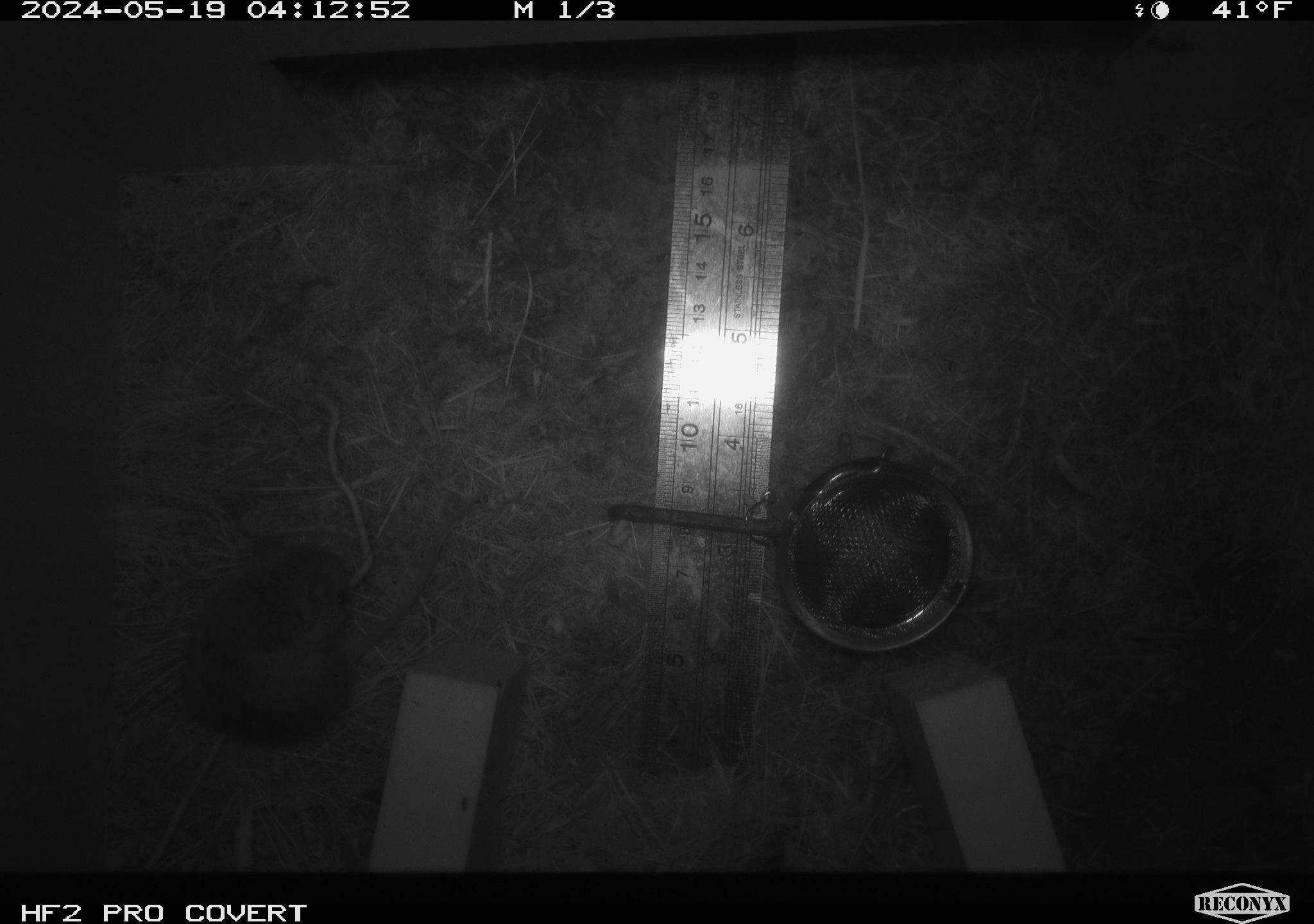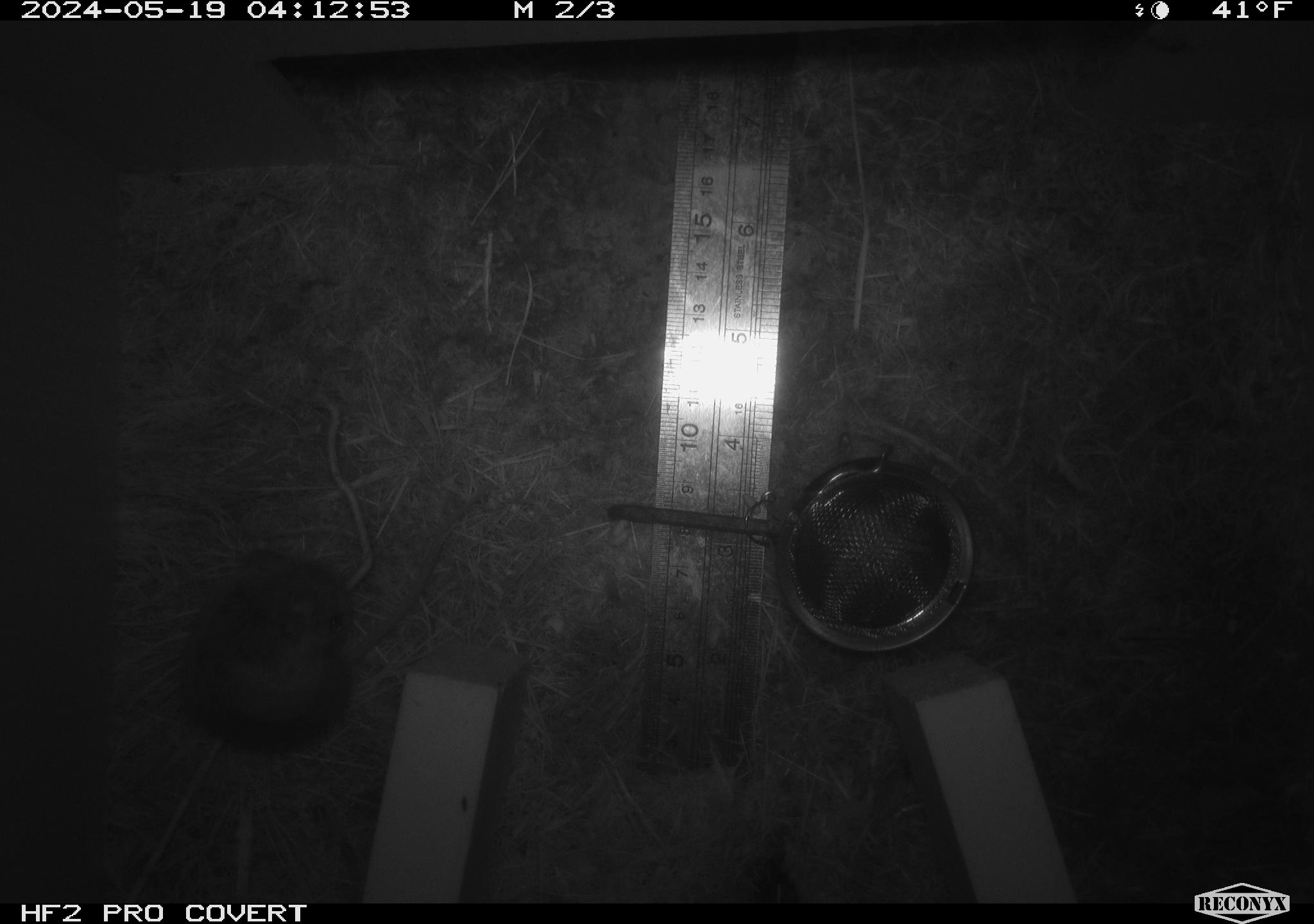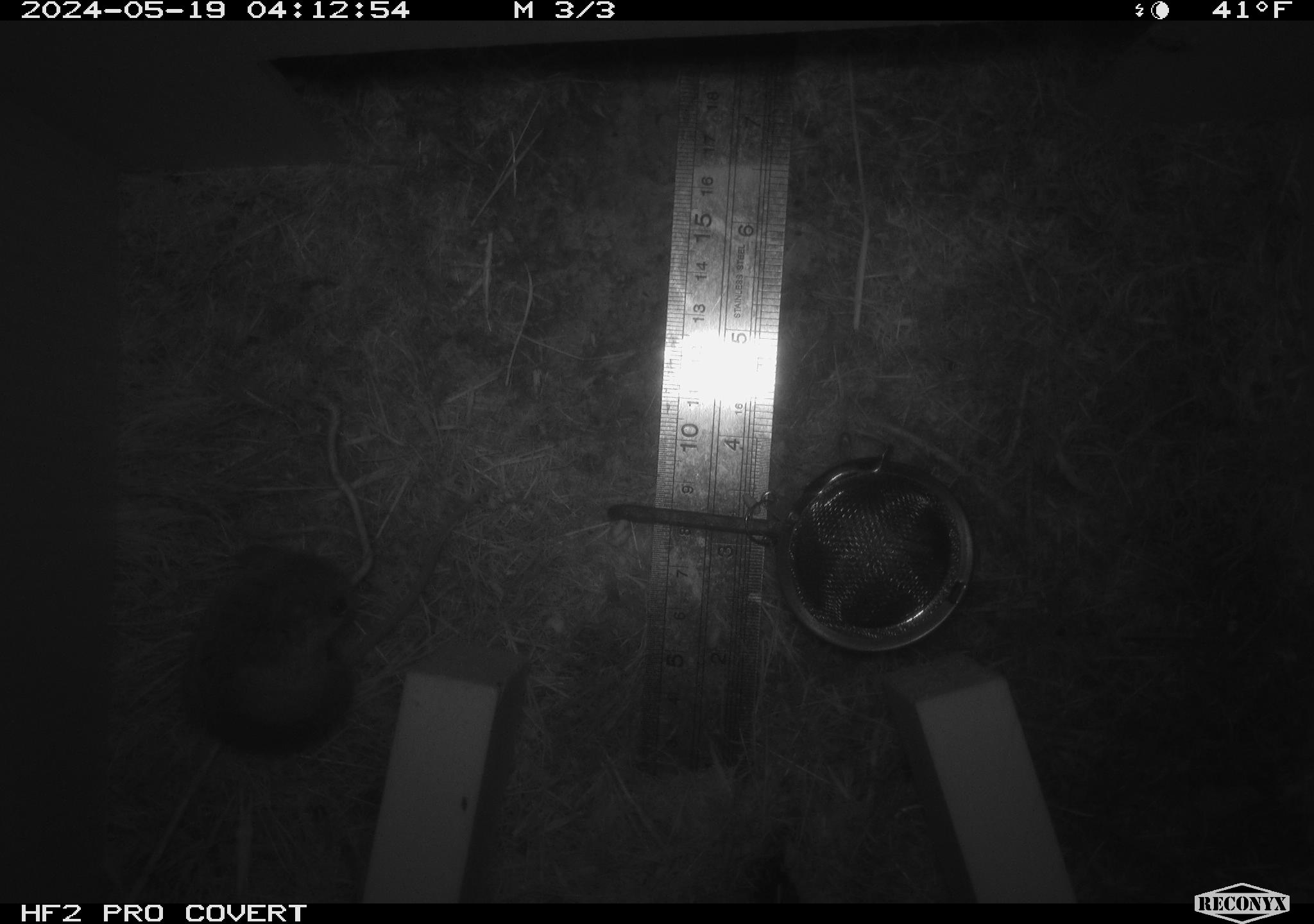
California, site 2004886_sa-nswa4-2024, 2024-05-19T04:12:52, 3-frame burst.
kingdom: Animalia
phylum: Chordata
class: Mammalia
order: Rodentia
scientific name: Rodentia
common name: rodent